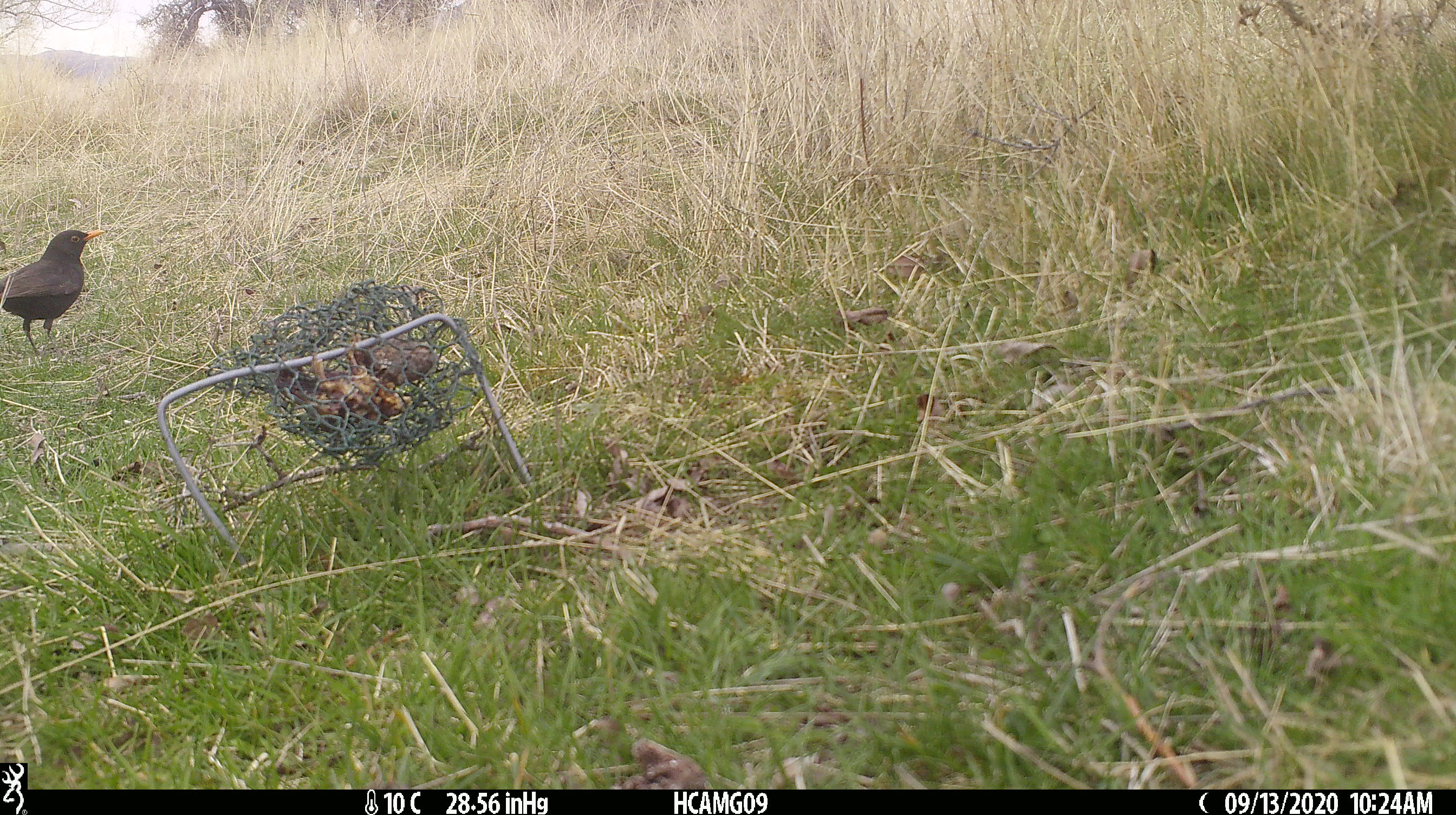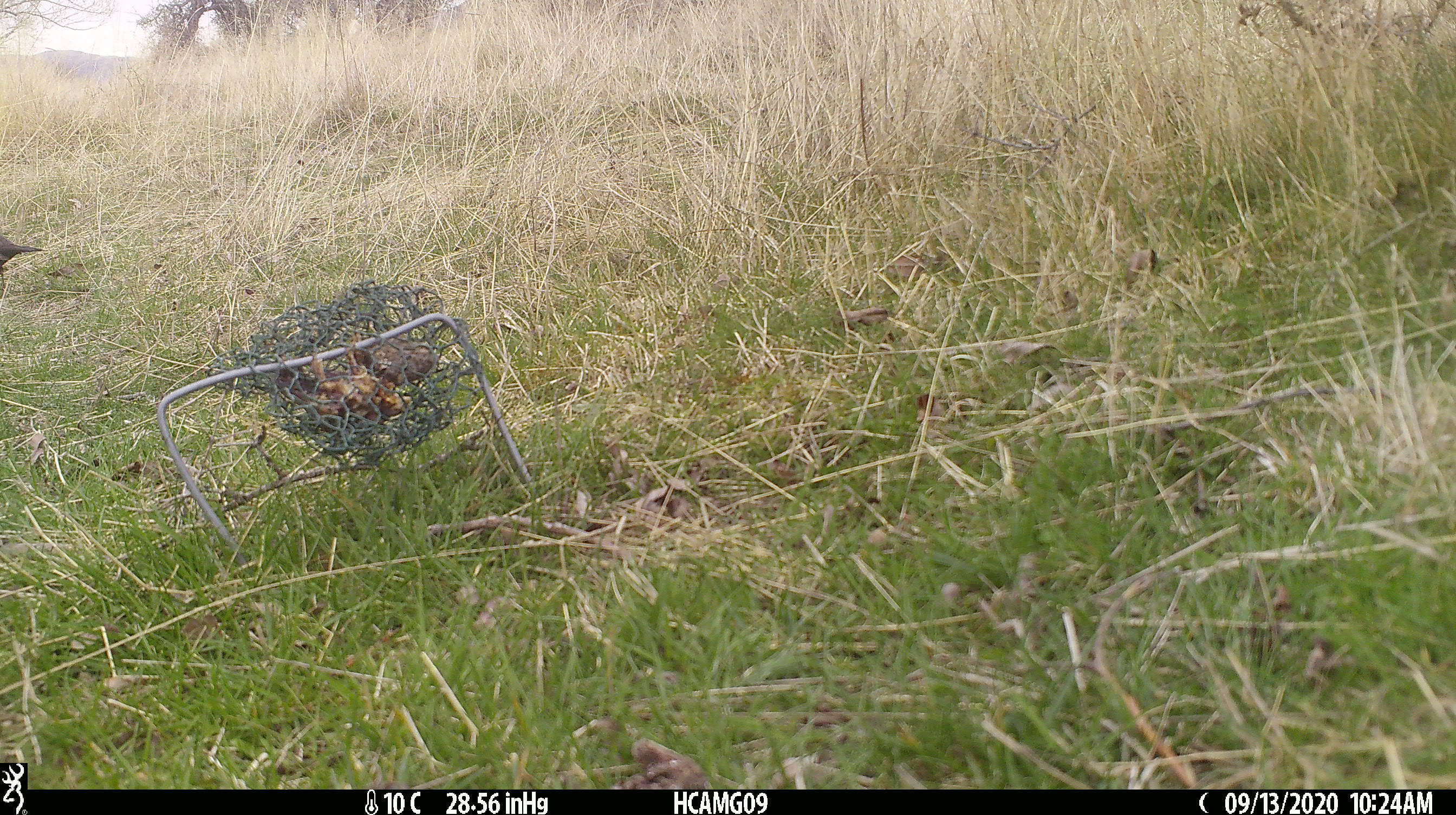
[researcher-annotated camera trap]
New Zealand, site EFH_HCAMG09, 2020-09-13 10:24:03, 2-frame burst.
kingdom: Animalia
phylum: Chordata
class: Aves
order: Passeriformes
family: Turdidae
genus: Turdus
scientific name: Turdus merula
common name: eurasian blackbird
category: blackbird